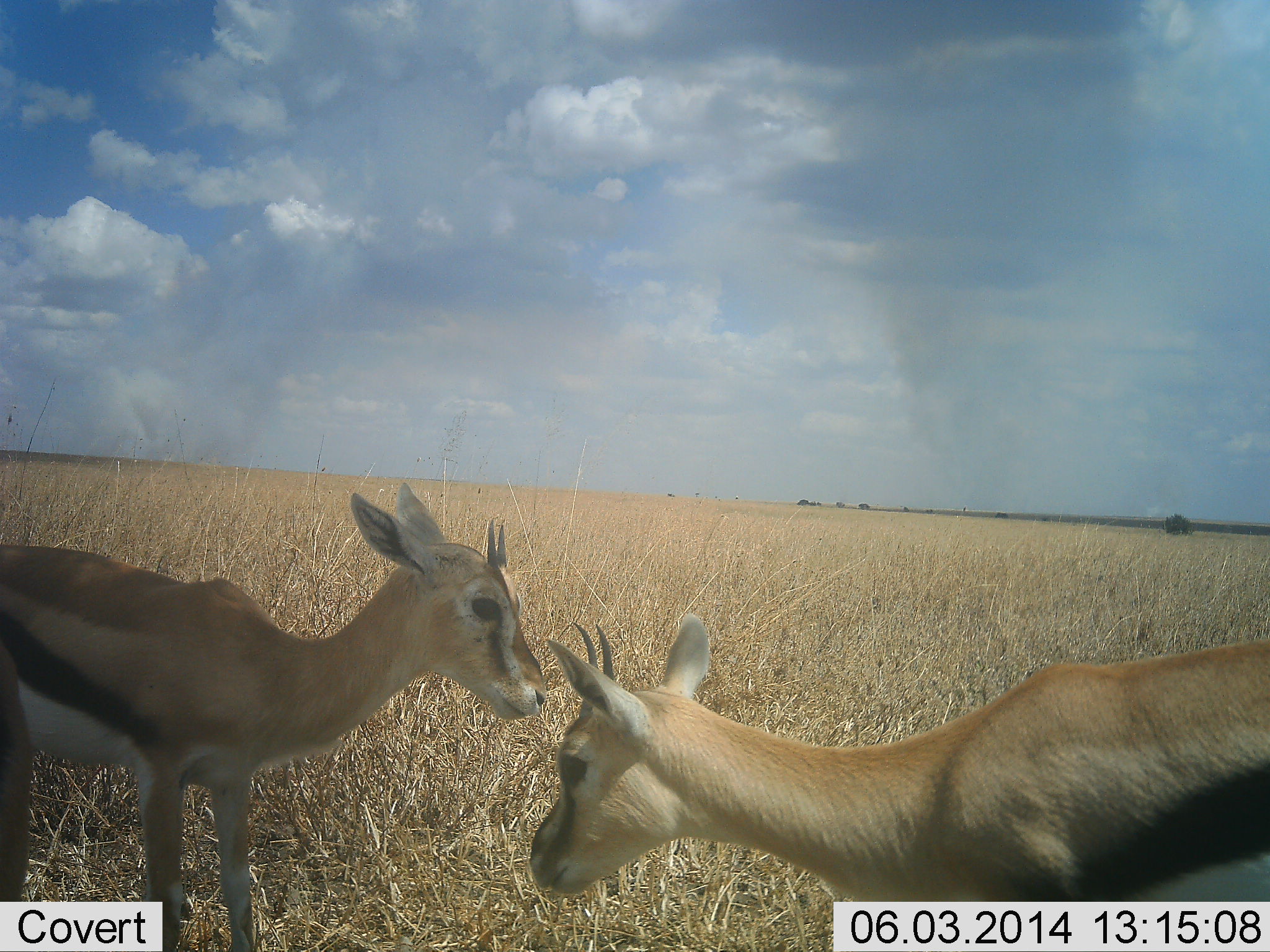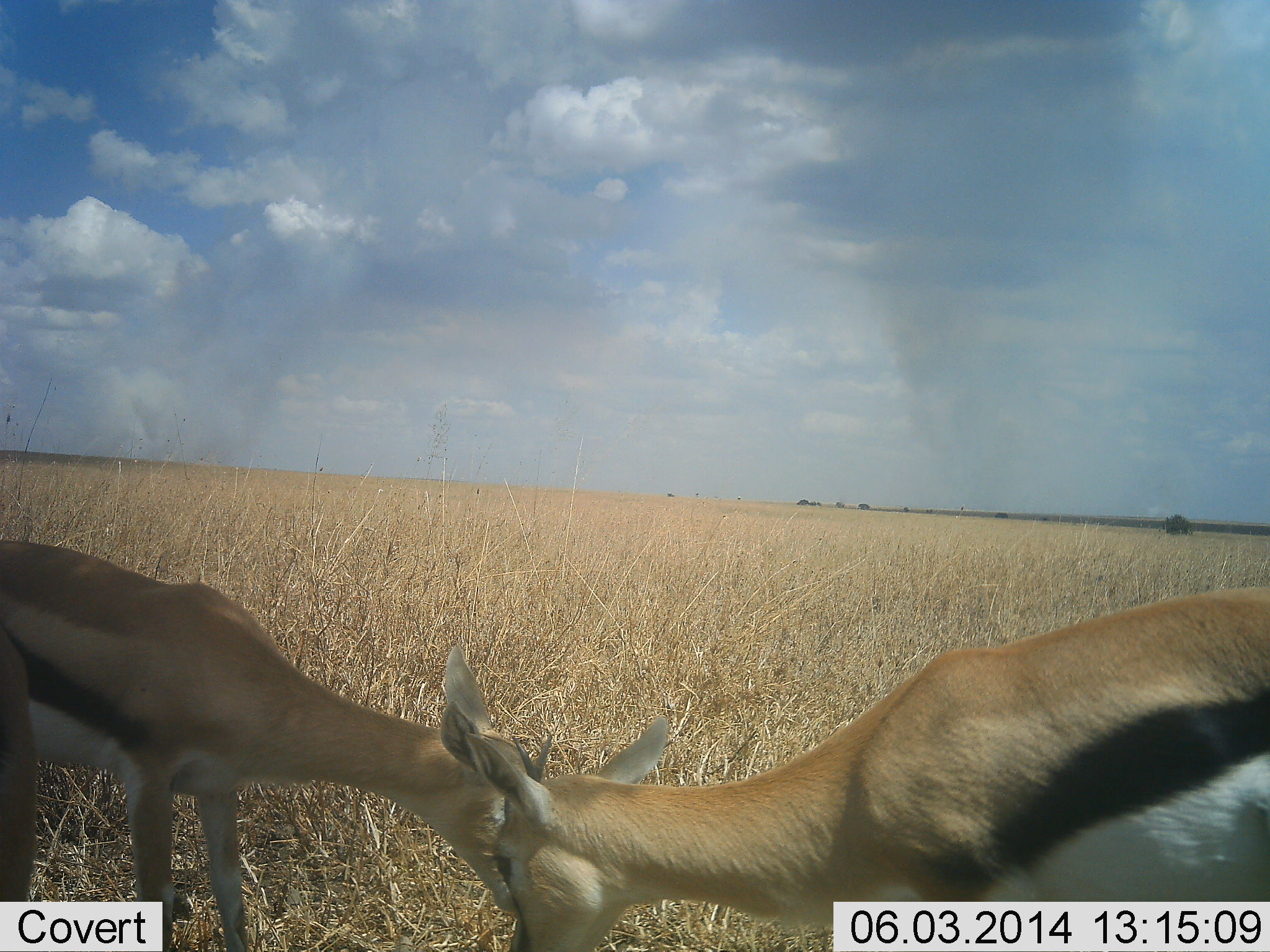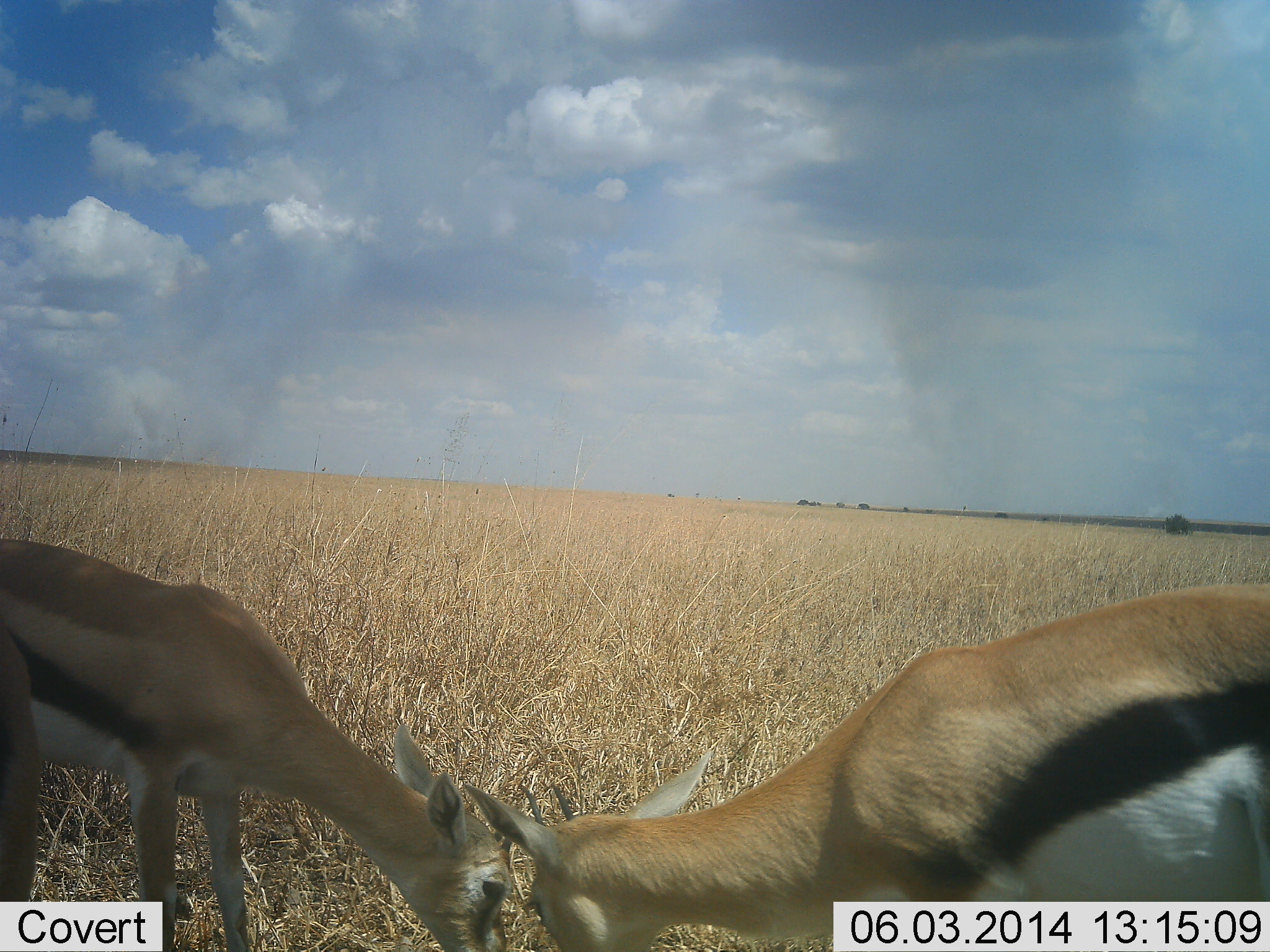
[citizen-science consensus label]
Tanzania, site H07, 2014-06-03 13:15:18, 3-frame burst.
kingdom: Animalia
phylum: Chordata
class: Mammalia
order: Artiodactyla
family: Bovidae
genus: Eudorcas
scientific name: Eudorcas thomsonii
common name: thomson's gazelle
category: gazellethomsons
Gazellethomsons (thomson's gazelle) (Eudorcas thomsonii), count 2. Behavior (volunteer vote fractions): standing 40%, resting 0%, moving 0%, interacting 0%. Young present (vote fraction): 10%. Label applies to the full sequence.